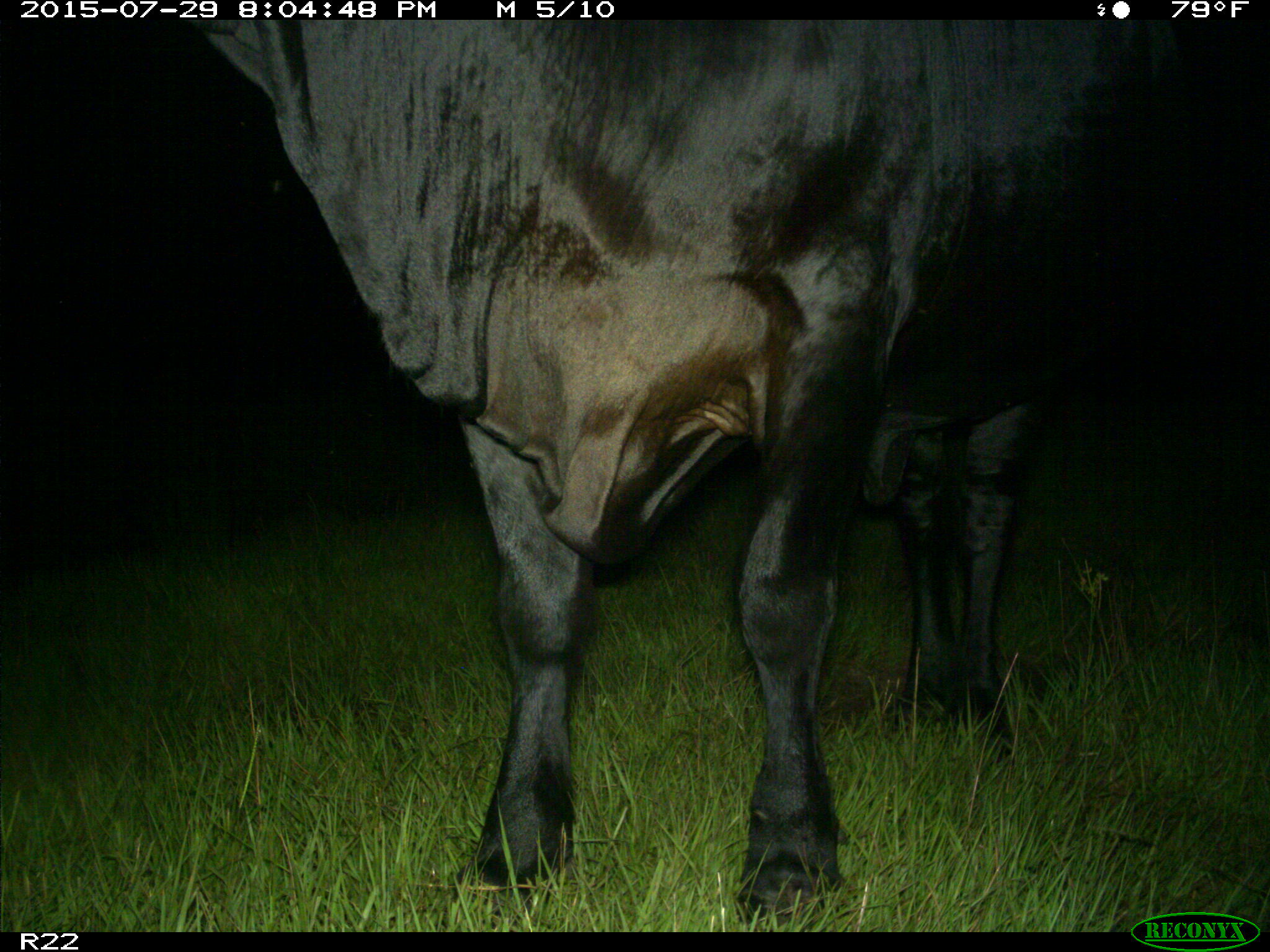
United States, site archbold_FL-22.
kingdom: Animalia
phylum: Chordata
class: Mammalia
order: Artiodactyla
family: Bovidae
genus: Bos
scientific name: Bos taurus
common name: domestic cow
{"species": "Bos taurus (domestic cow)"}